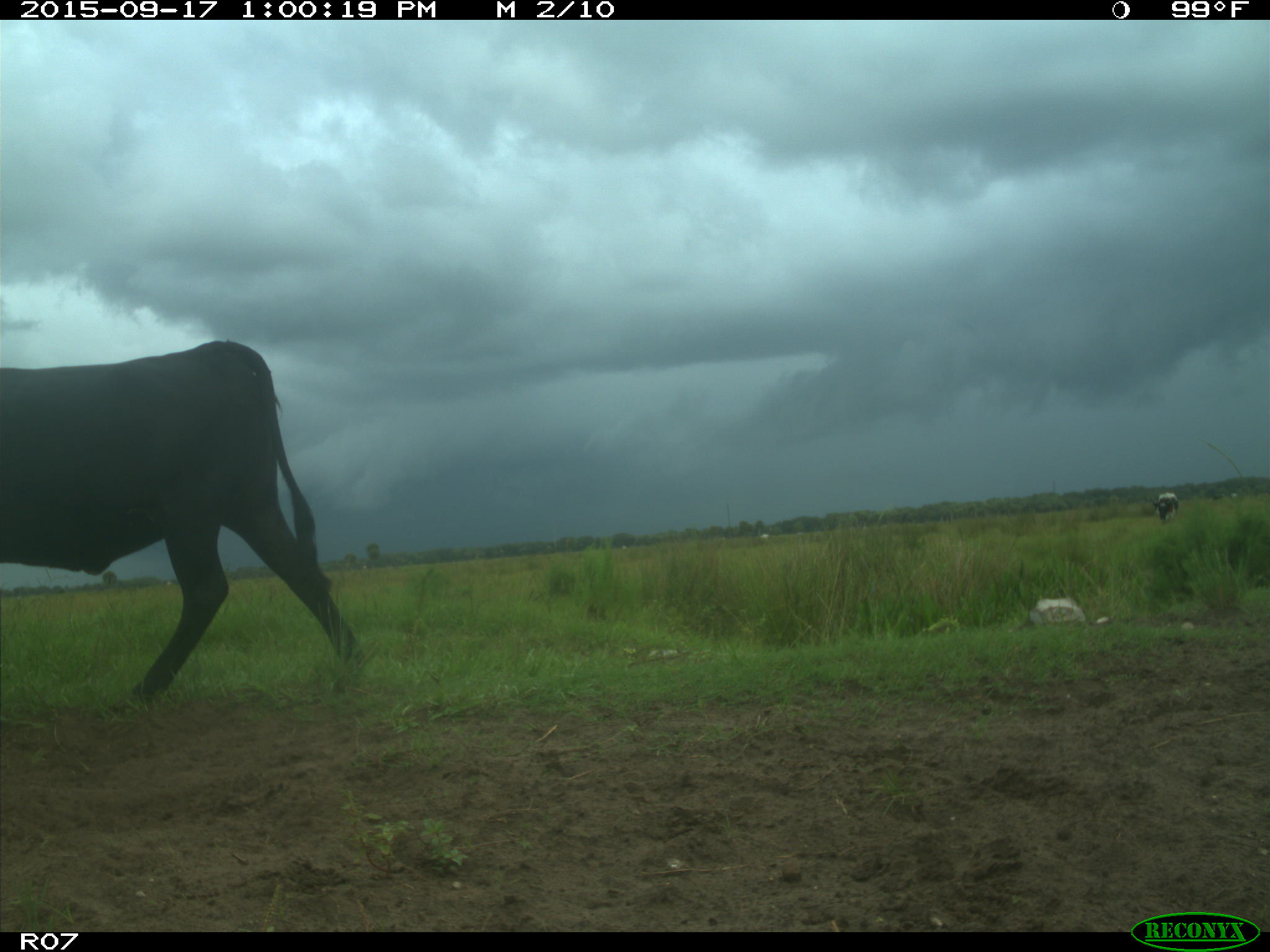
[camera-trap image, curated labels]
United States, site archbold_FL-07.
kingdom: Animalia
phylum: Chordata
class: Mammalia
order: Artiodactyla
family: Bovidae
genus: Bos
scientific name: Bos taurus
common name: domestic cow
Bos taurus (domestic cow).